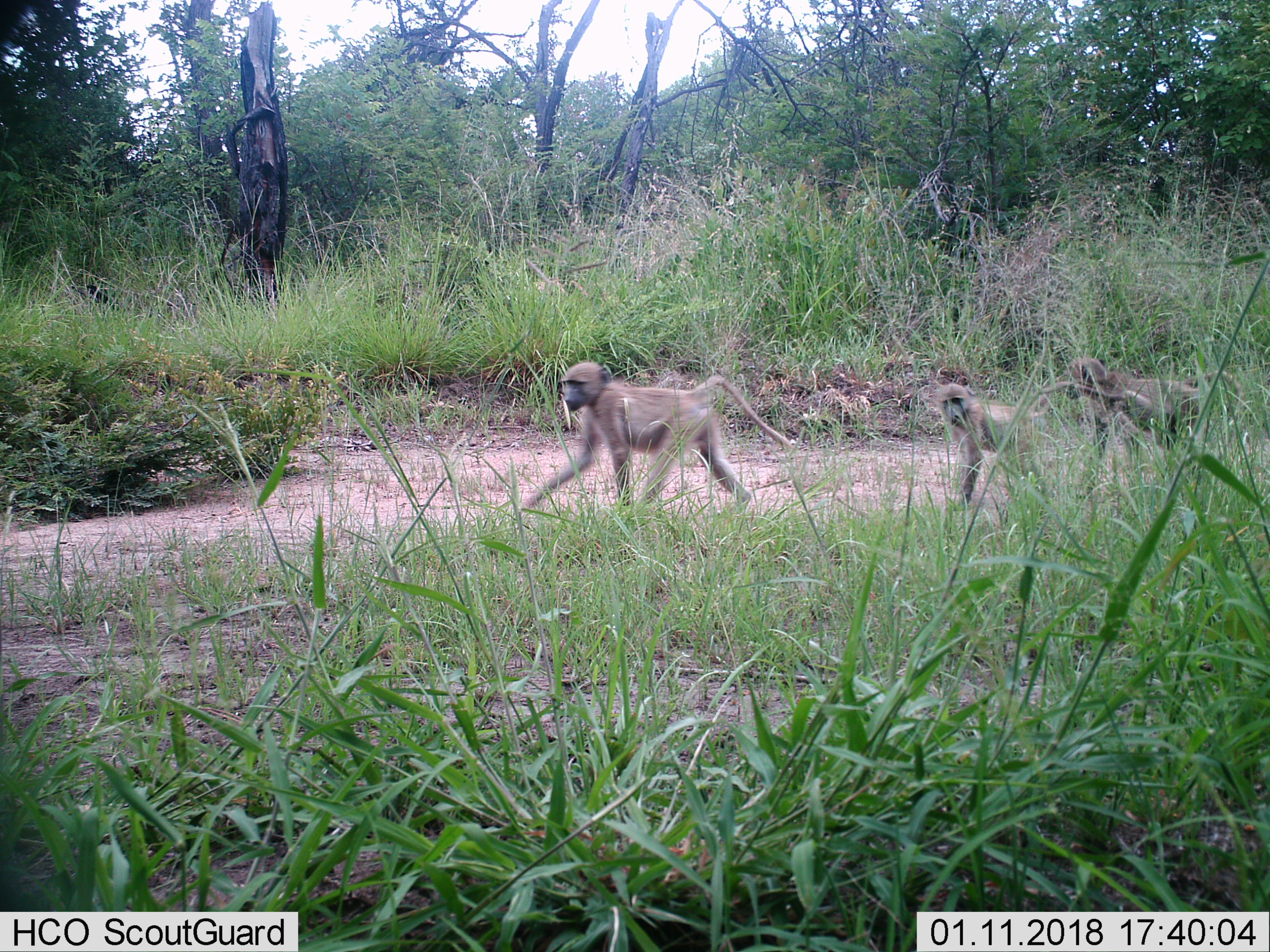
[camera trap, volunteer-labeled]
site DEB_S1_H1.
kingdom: Animalia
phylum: Chordata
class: Mammalia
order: Primates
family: Cercopithecidae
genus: Papio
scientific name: Papio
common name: baboon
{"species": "baboon (Papio)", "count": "3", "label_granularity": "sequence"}